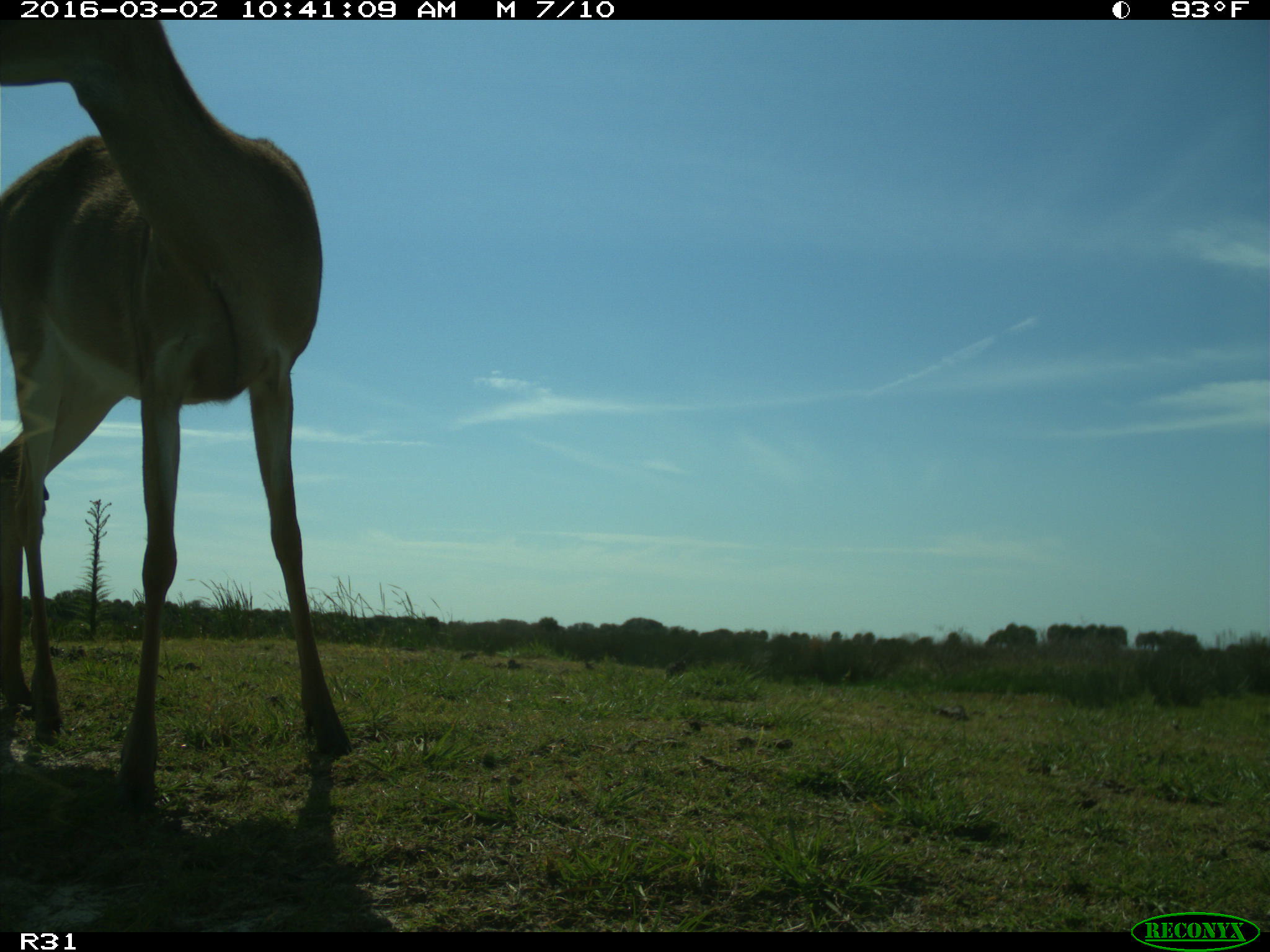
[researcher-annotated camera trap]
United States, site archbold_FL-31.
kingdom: Animalia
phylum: Chordata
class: Mammalia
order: Artiodactyla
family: Cervidae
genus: Odocoileus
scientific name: Odocoileus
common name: deer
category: unidentified deer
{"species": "unidentified deer (deer) (Odocoileus)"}